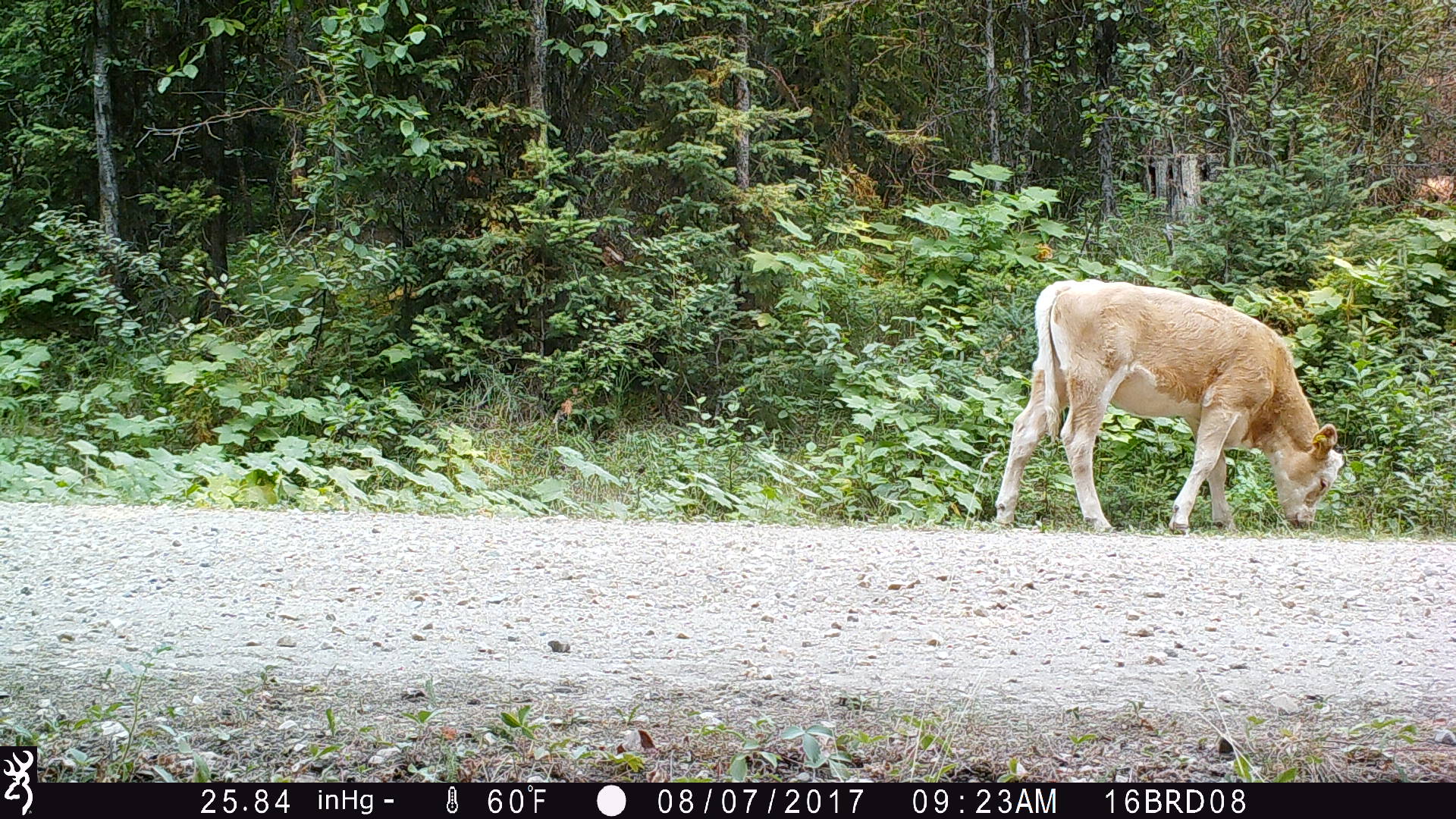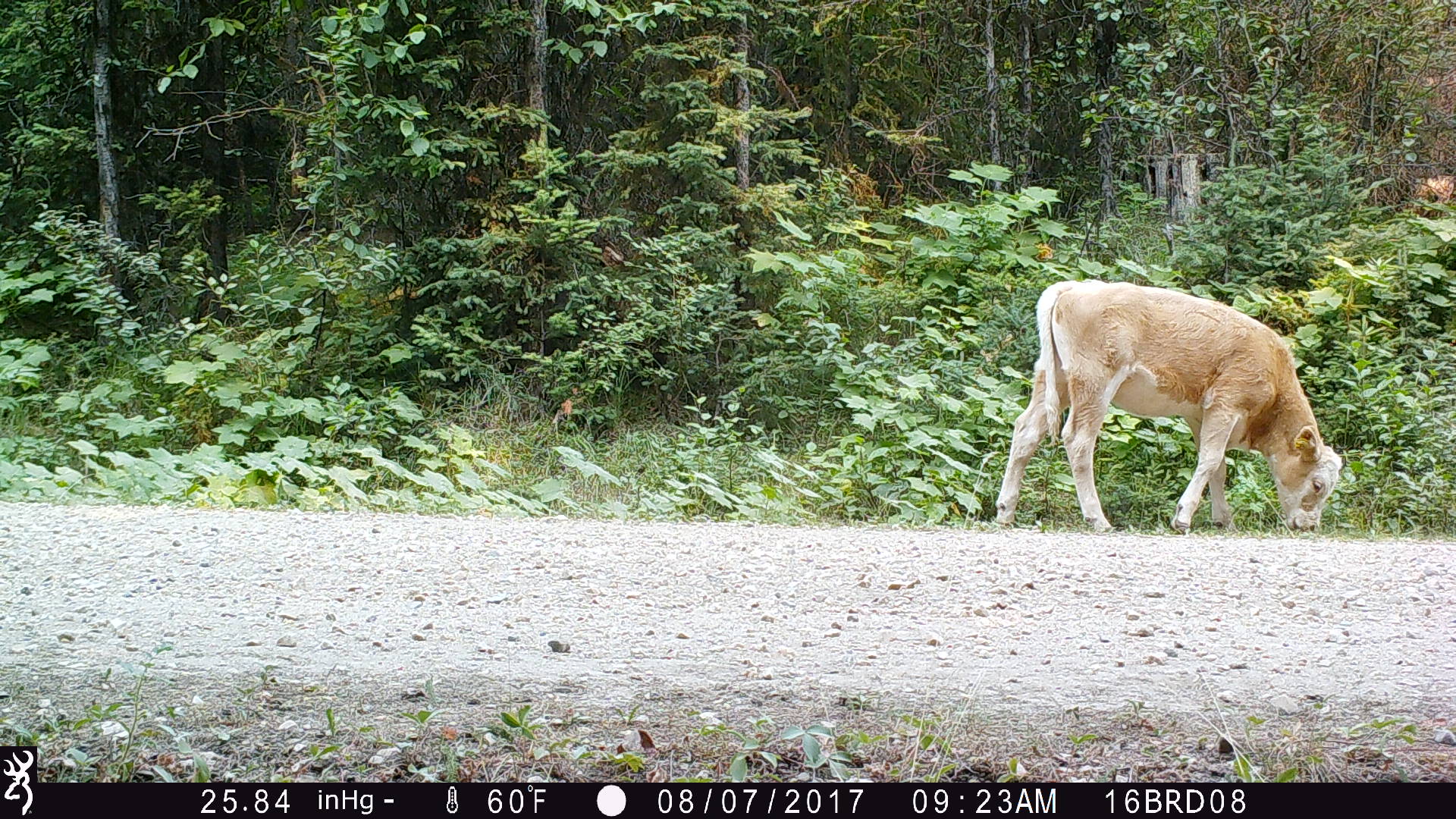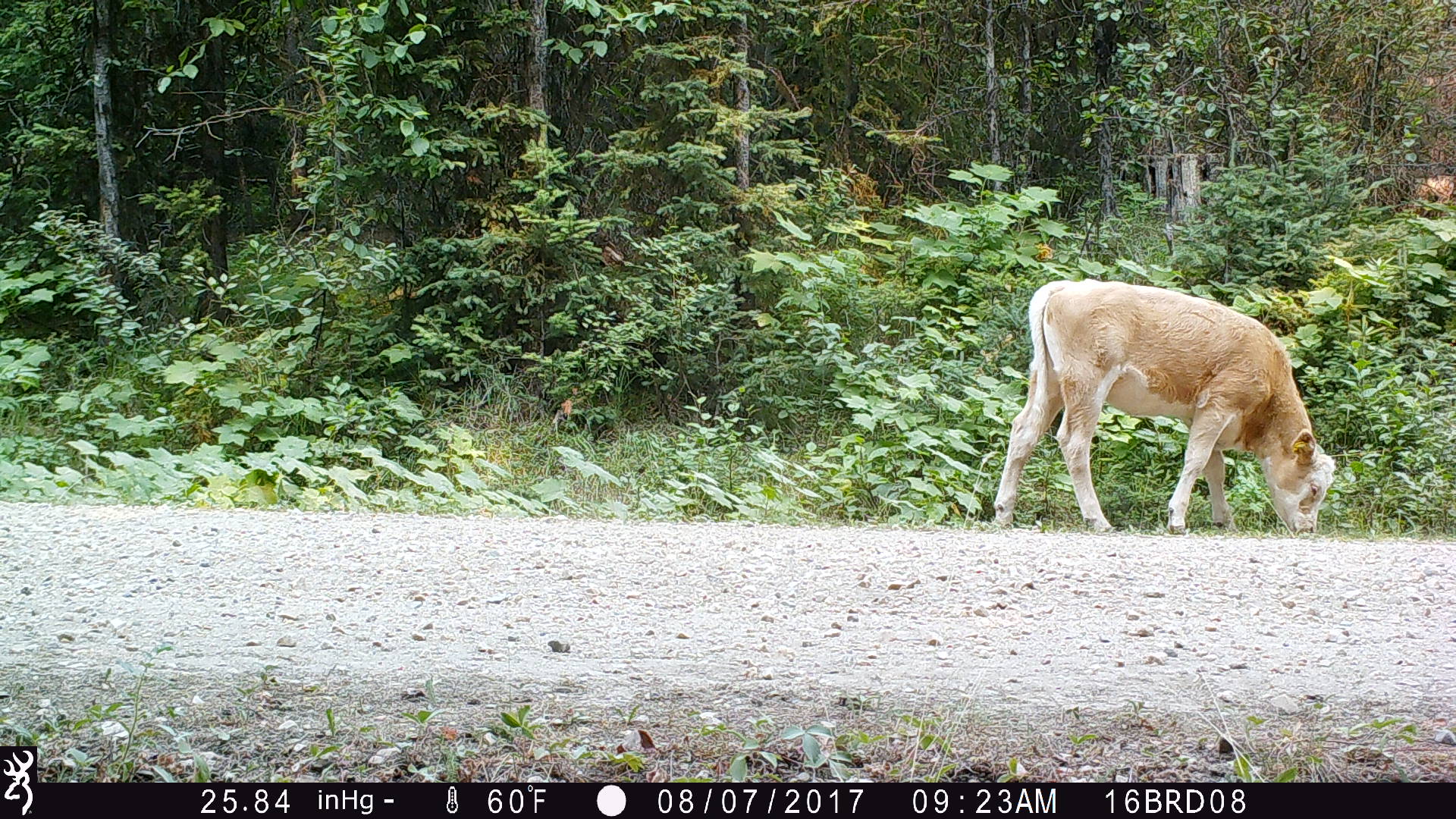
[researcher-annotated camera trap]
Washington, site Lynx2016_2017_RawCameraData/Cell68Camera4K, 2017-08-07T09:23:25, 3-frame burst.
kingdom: Animalia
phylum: Chordata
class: Mammalia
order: Artiodactyla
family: Bovidae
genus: Bos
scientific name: Bos taurus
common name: domestic cattle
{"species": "domestic cattle (Bos taurus)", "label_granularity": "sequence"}